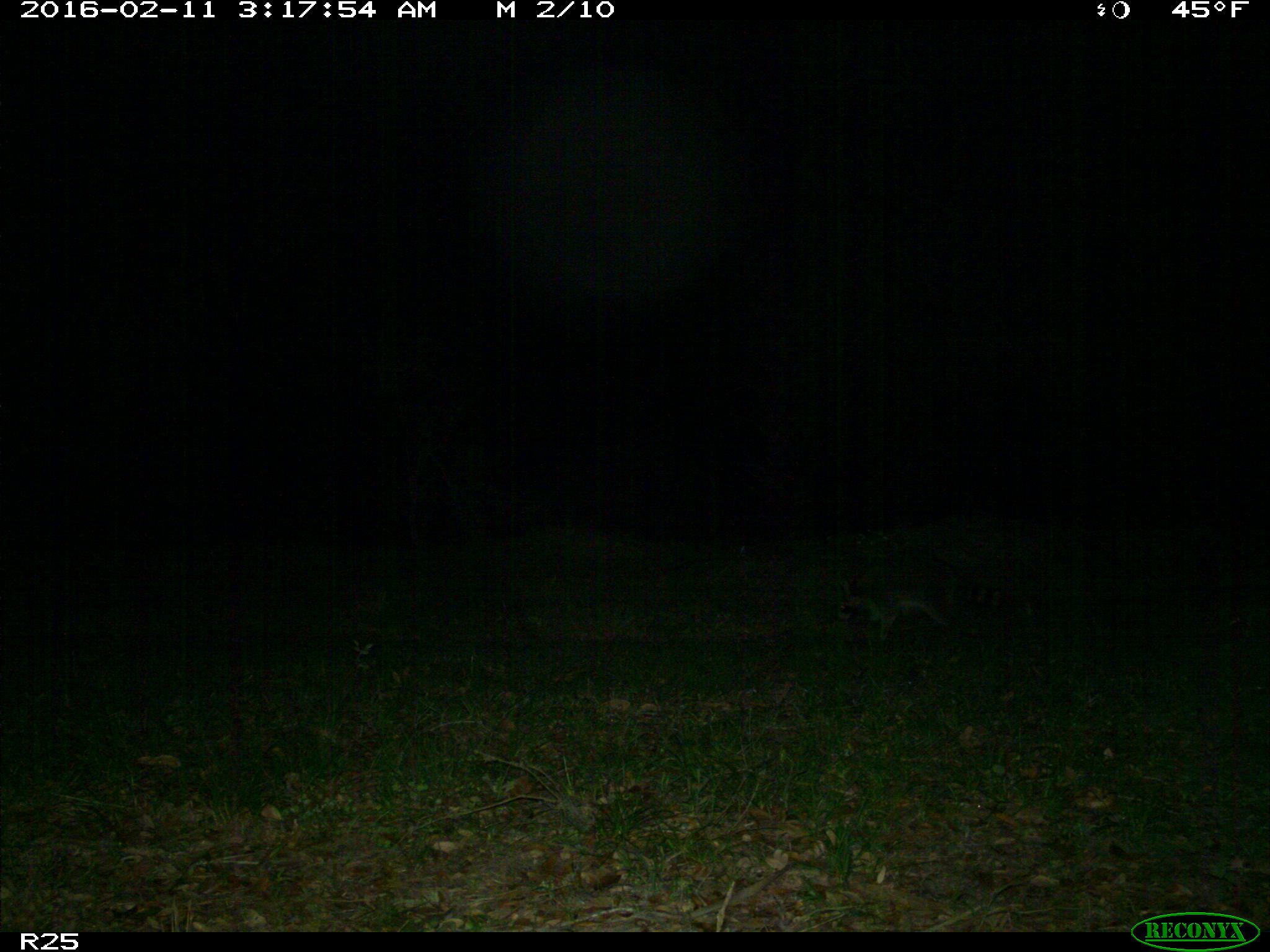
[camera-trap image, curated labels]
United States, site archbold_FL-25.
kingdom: Animalia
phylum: Chordata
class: Mammalia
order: Carnivora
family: Procyonidae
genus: Procyon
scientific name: Procyon lotor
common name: common raccoon